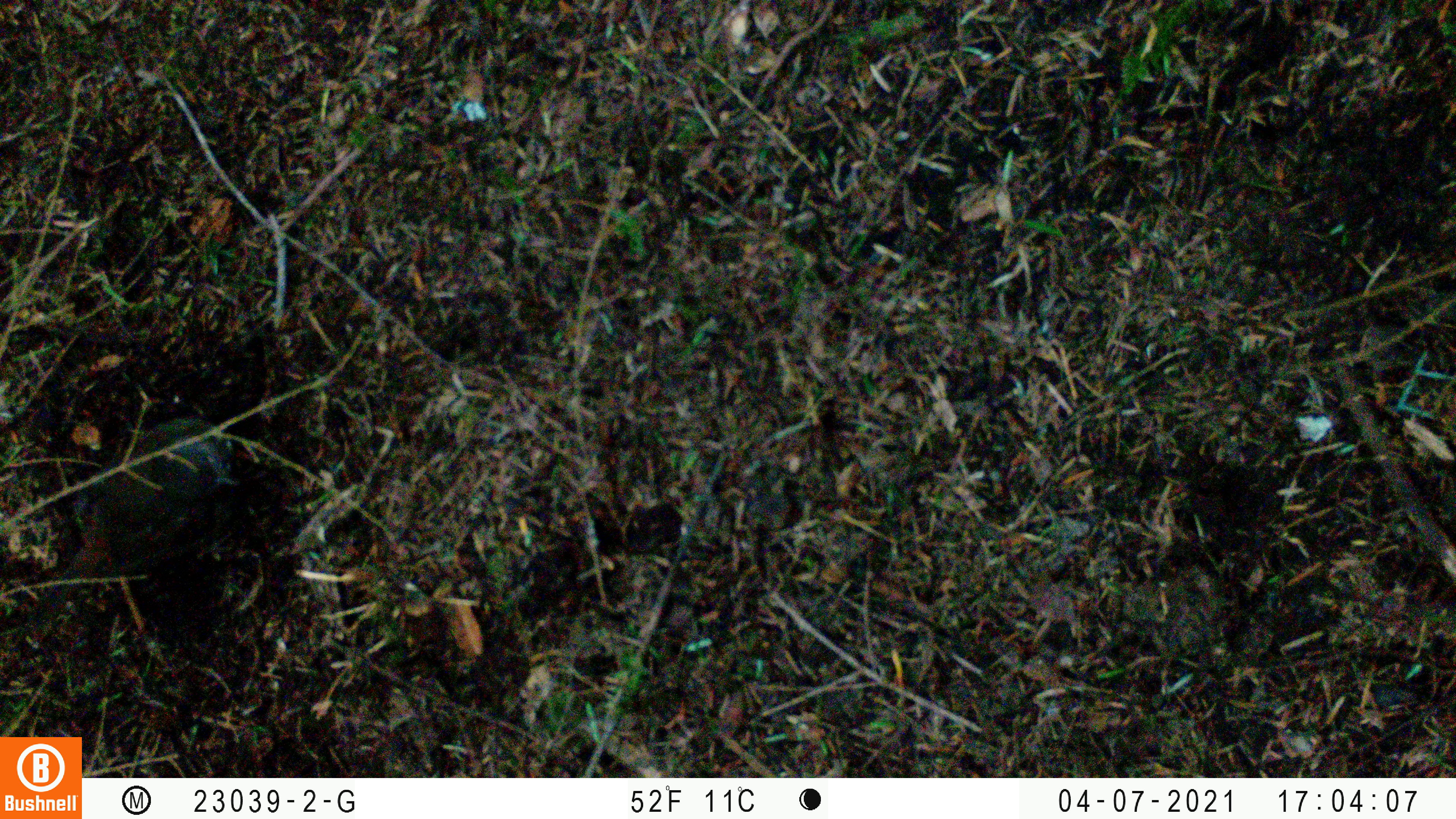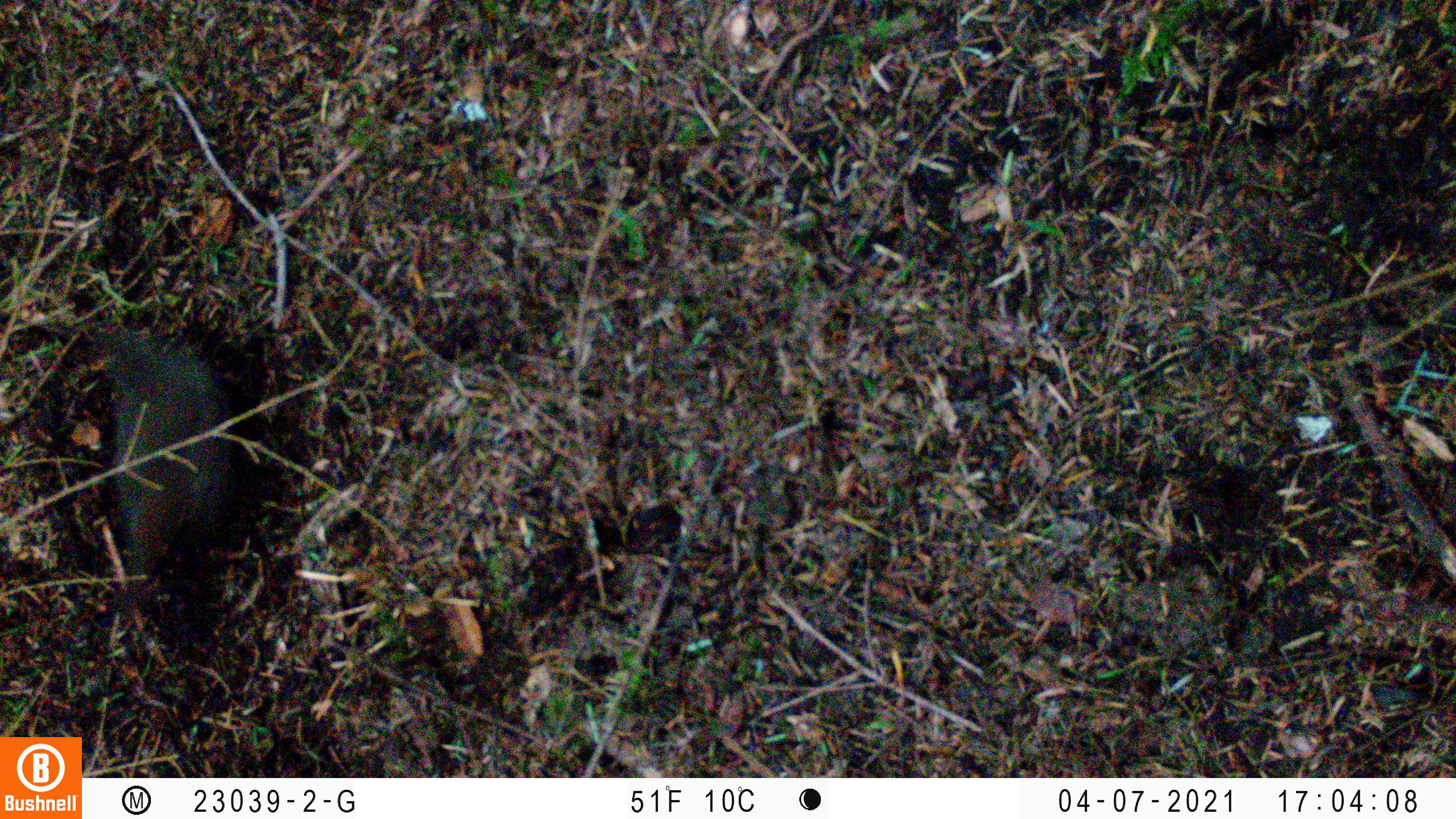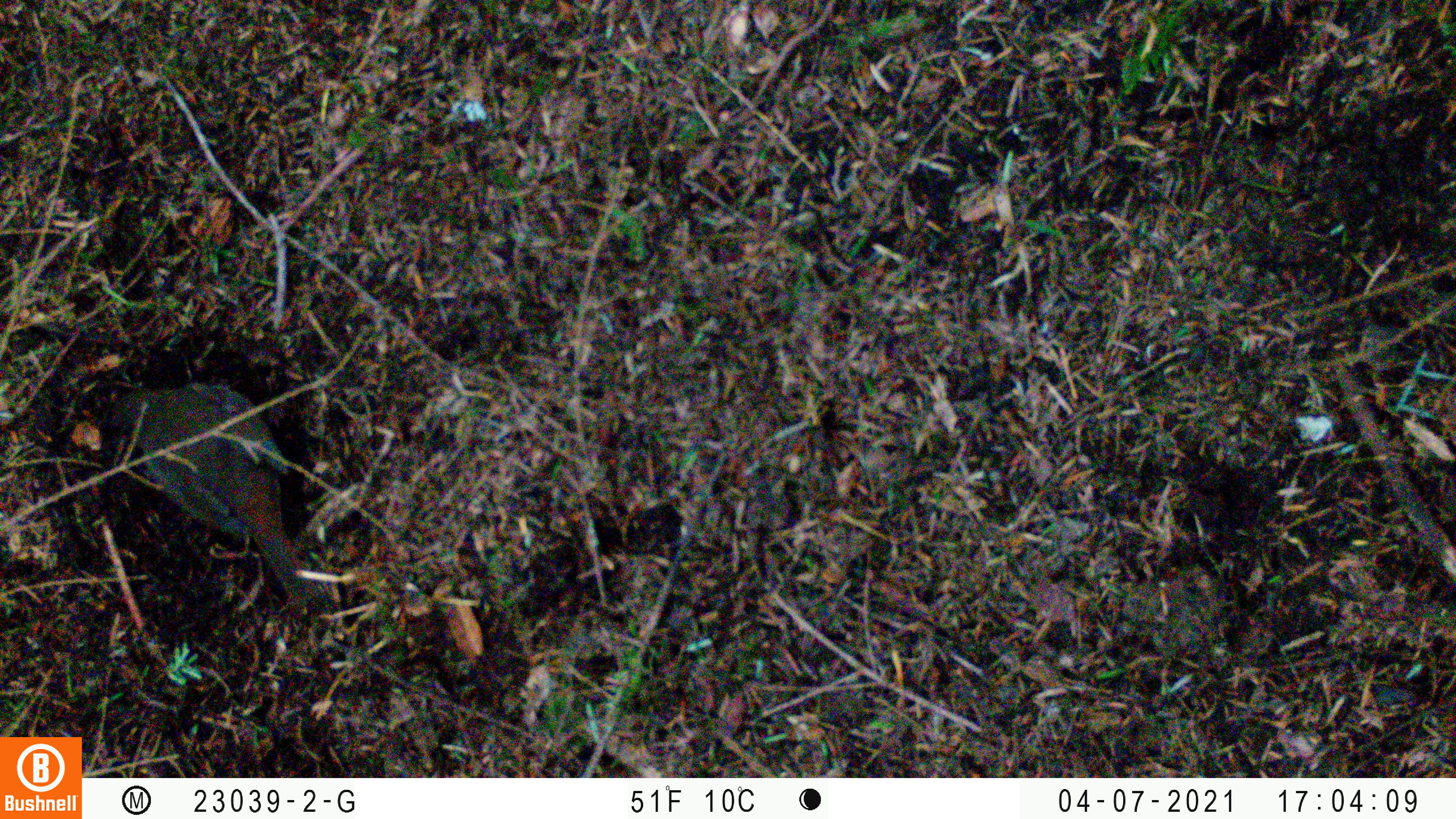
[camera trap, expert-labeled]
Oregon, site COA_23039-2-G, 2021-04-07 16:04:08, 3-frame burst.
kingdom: Animalia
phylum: Chordata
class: Aves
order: Passeriformes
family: Turdidae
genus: Catharus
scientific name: Catharus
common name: brown thrushes and nightingale-thrushes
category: catharus species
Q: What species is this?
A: Catharus species (brown thrushes and nightingale-thrushes) (Catharus).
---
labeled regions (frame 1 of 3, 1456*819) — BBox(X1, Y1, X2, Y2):
catharus species: BBox(0, 363, 297, 672)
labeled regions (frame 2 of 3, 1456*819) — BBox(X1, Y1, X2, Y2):
catharus species: BBox(33, 290, 286, 626)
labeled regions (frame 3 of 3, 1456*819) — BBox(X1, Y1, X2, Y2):
catharus species: BBox(81, 351, 341, 625)